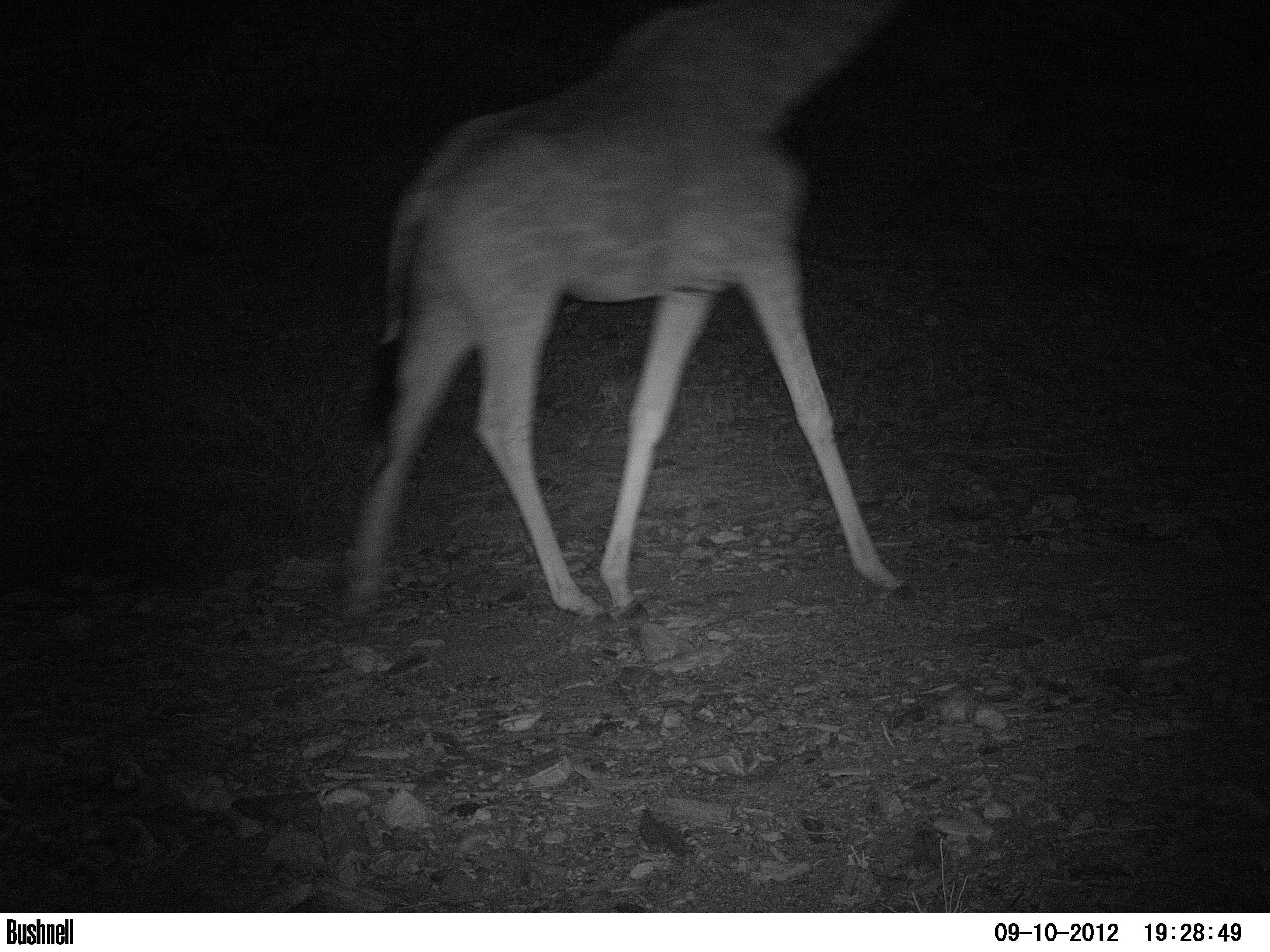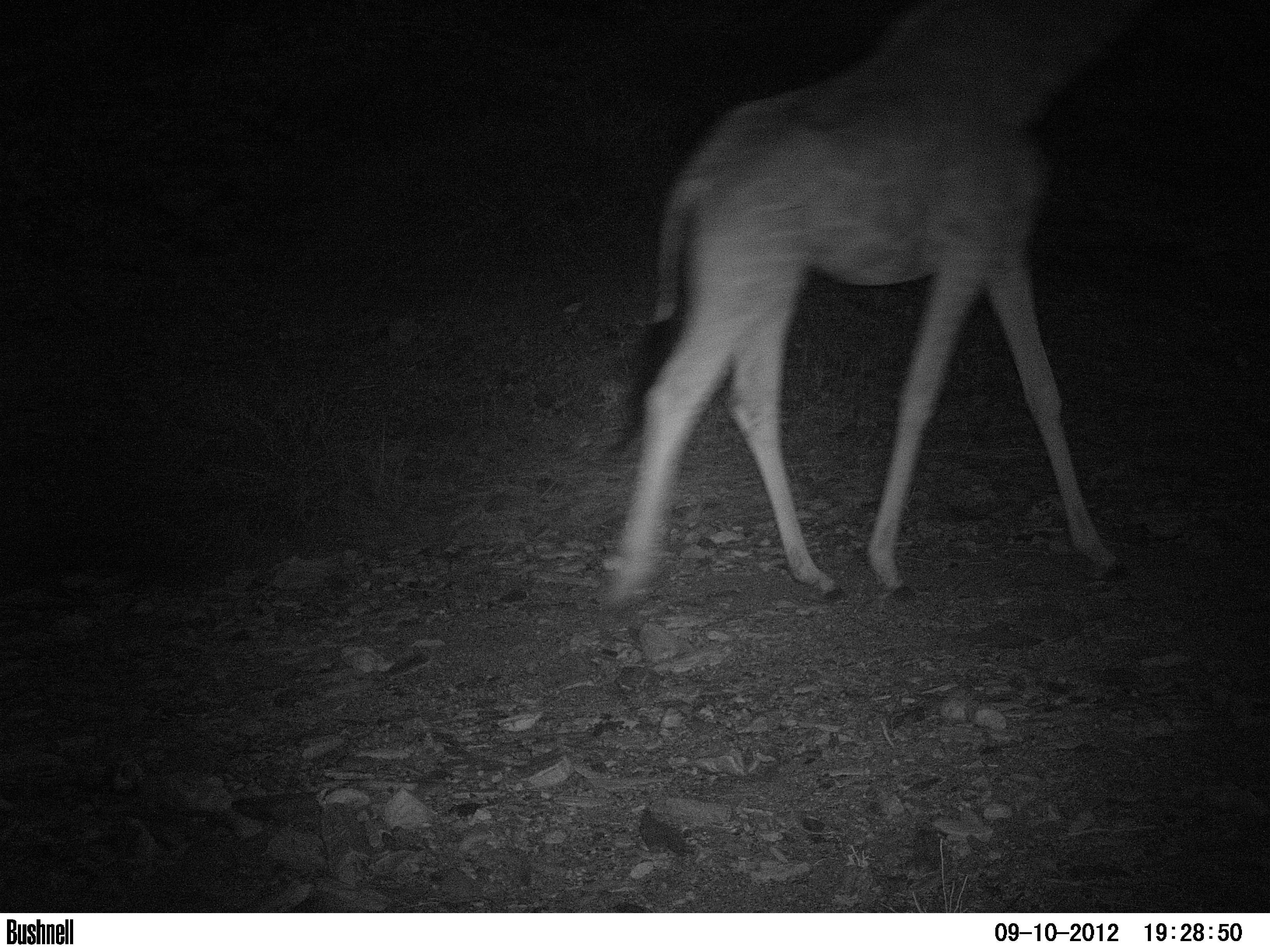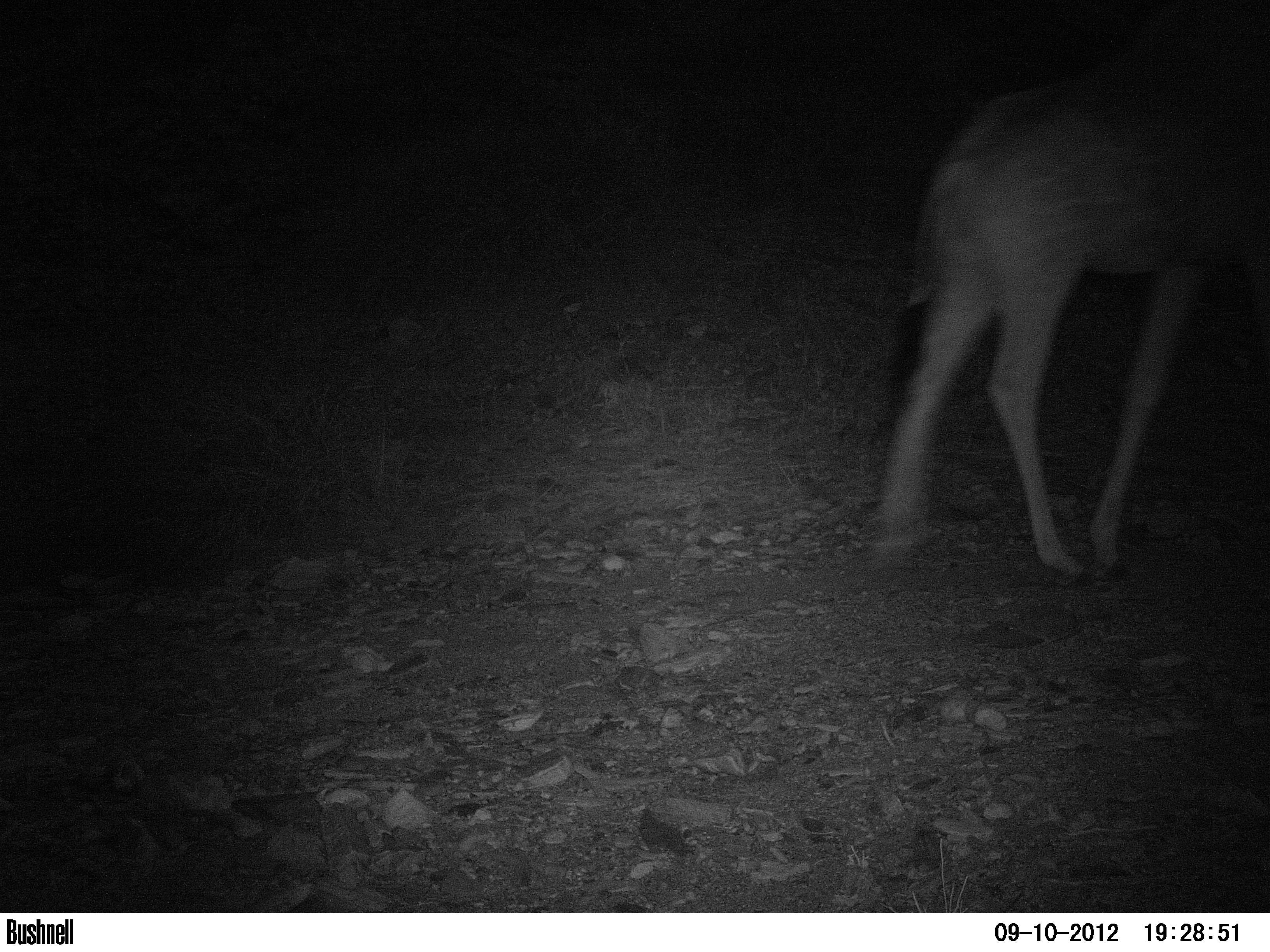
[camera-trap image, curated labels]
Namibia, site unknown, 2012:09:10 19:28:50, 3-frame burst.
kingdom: Animalia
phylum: Chordata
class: Mammalia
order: Artiodactyla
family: Giraffidae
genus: Giraffa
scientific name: Giraffa camelopardalis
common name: giraffe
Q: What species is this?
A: Giraffa camelopardalis (giraffe).